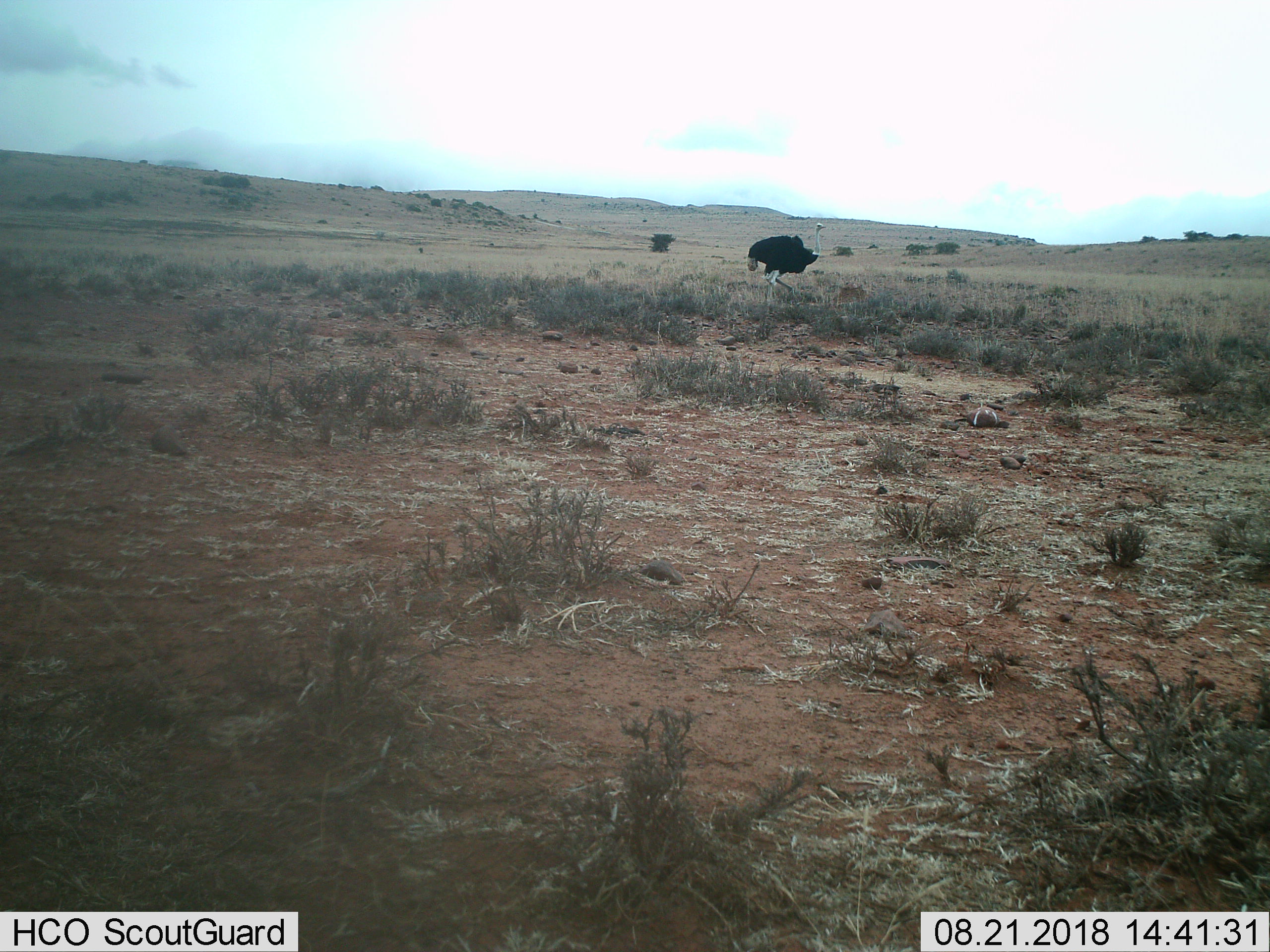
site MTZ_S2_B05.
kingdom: Animalia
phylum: Chordata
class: Aves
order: Struthioniformes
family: Struthionidae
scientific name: Struthionidae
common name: ostrich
Ostrich (Struthionidae), count 1. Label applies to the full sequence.